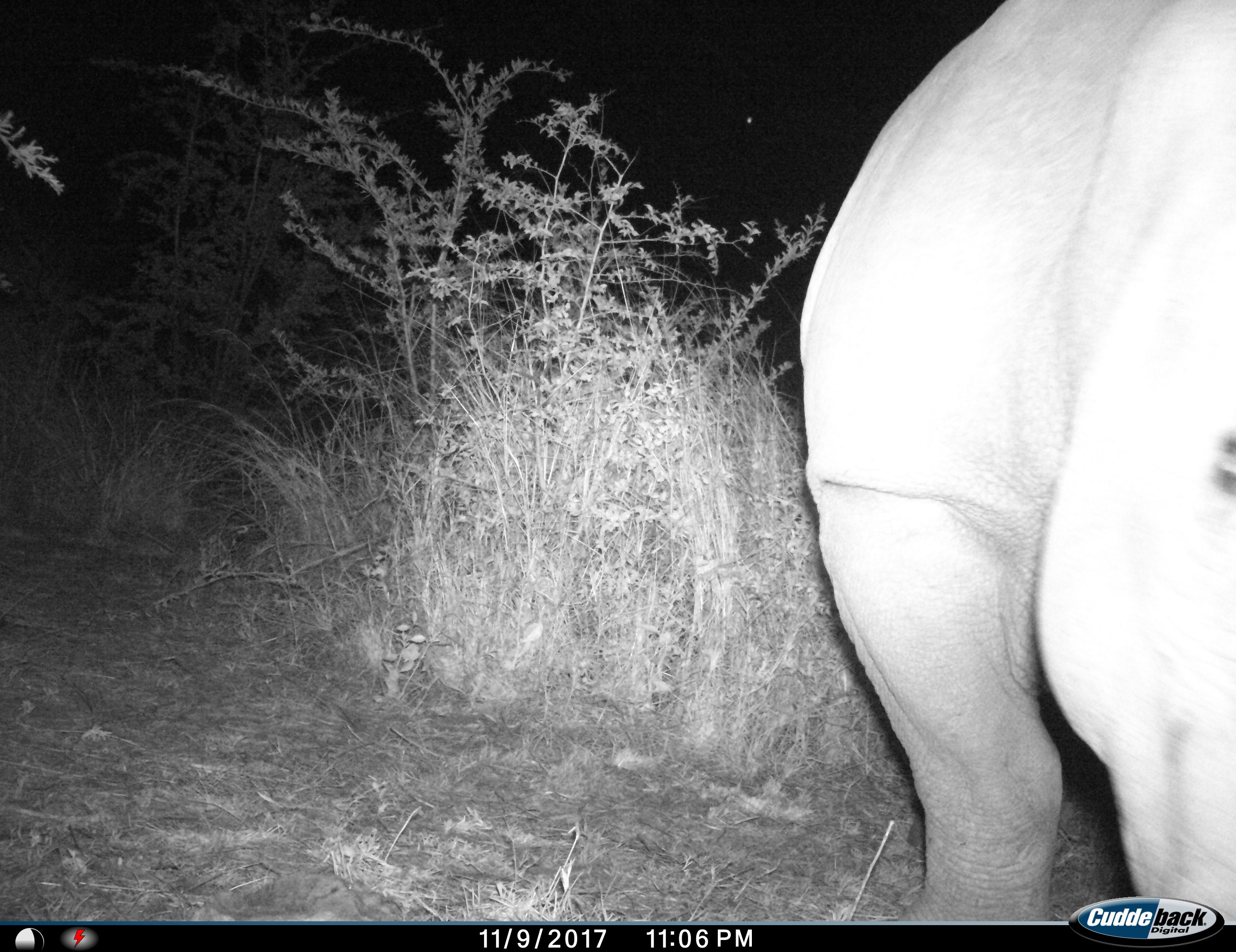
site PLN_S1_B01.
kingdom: Animalia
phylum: Chordata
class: Mammalia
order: Perissodactyla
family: Rhinocerotidae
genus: Ceratotherium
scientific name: Ceratotherium simum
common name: white rhinoceros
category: rhinoceroswhite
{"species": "rhinoceroswhite (white rhinoceros) (Ceratotherium simum)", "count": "1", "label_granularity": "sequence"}